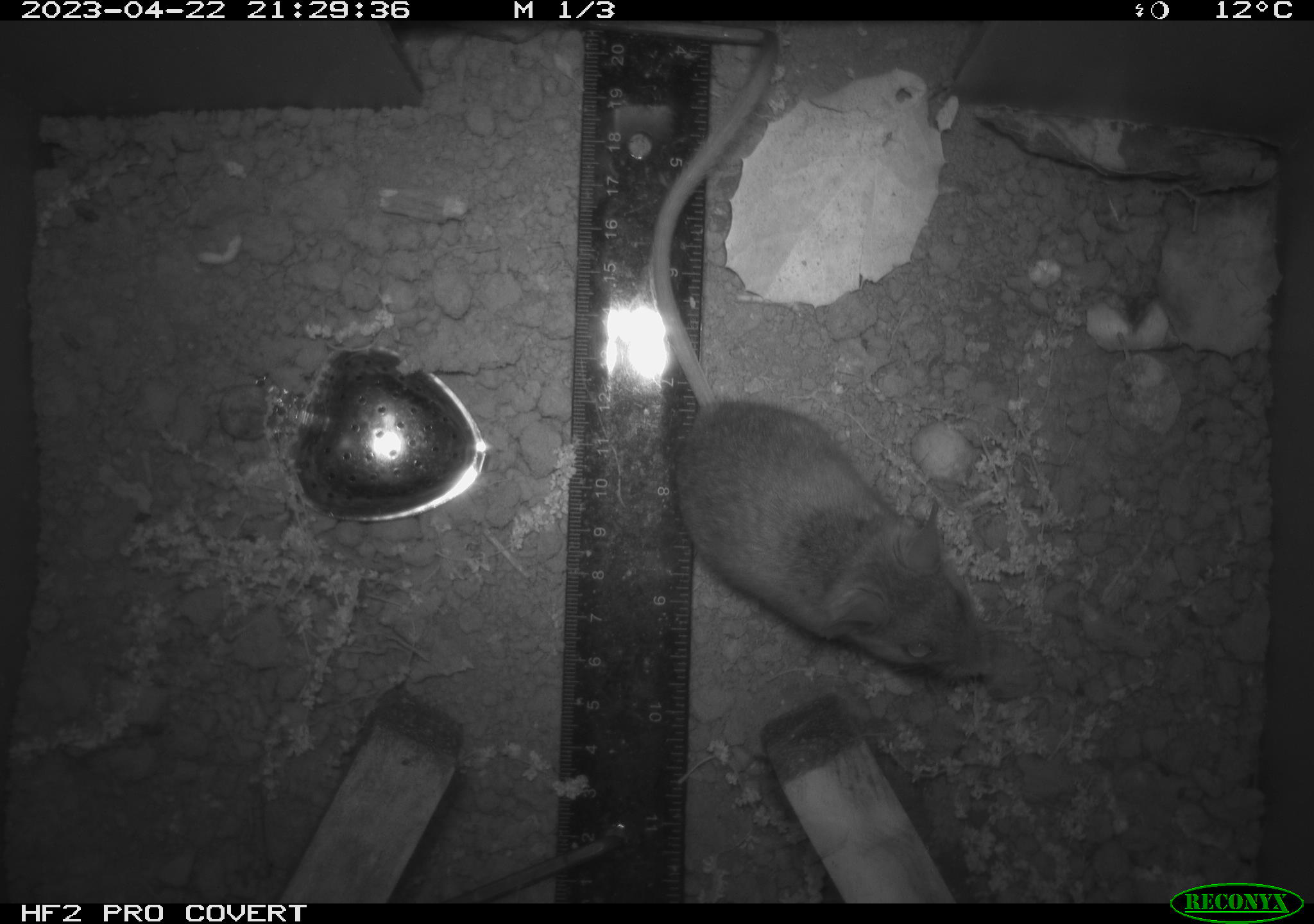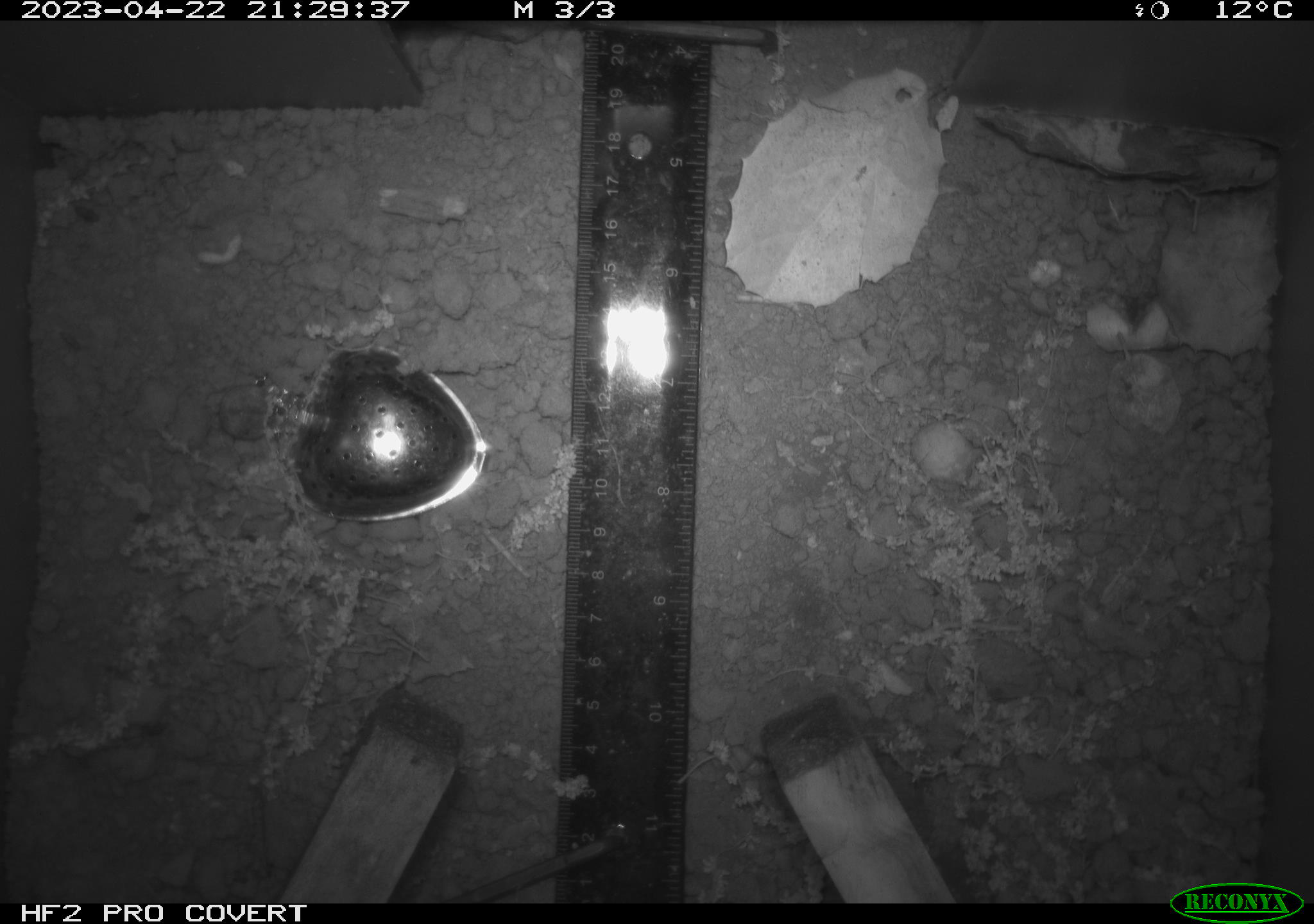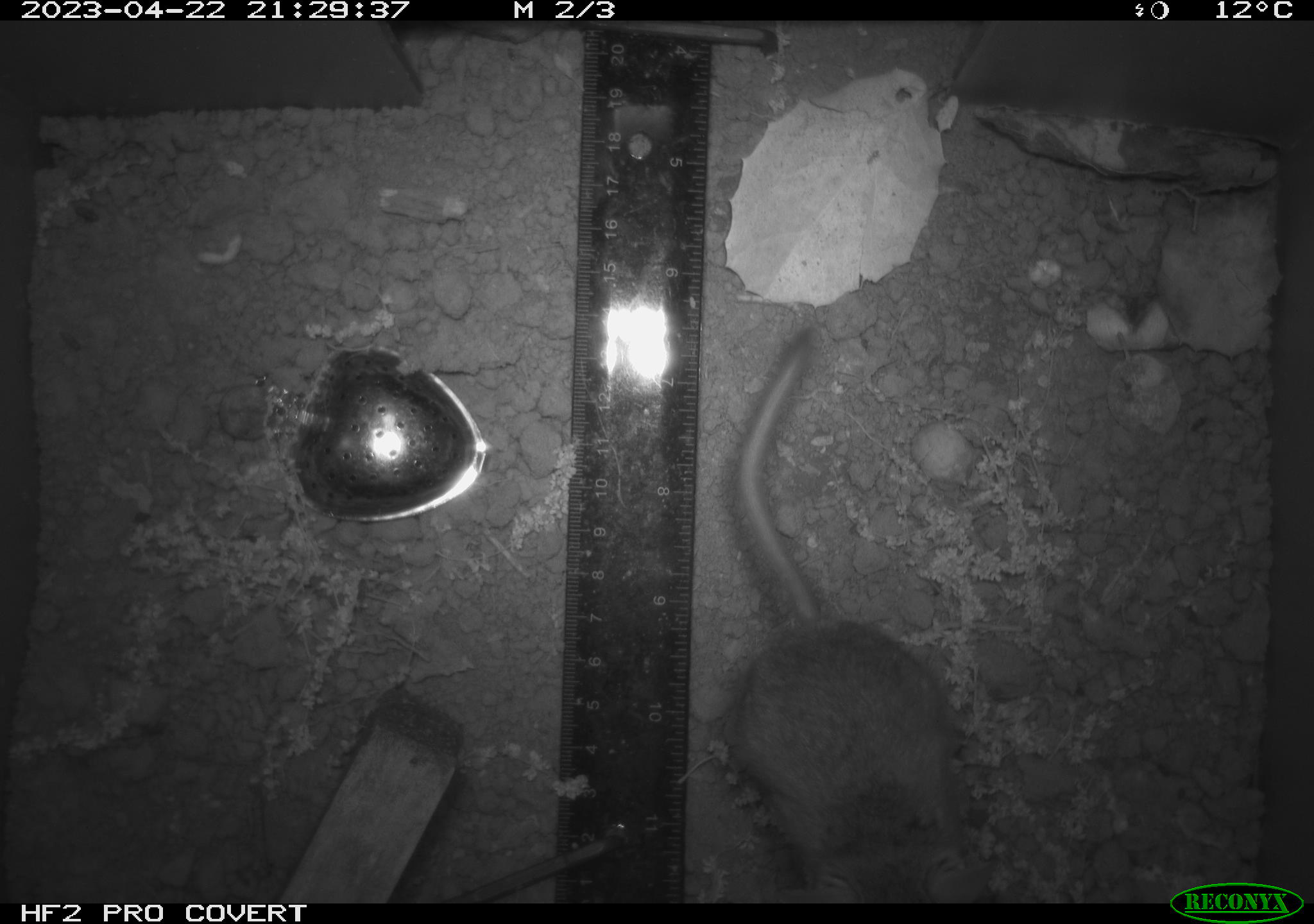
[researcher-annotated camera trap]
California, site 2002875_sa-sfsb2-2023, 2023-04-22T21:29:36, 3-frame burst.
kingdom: Animalia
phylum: Chordata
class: Mammalia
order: Rodentia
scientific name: Rodentia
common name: mouse species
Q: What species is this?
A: Mouse species (Rodentia).